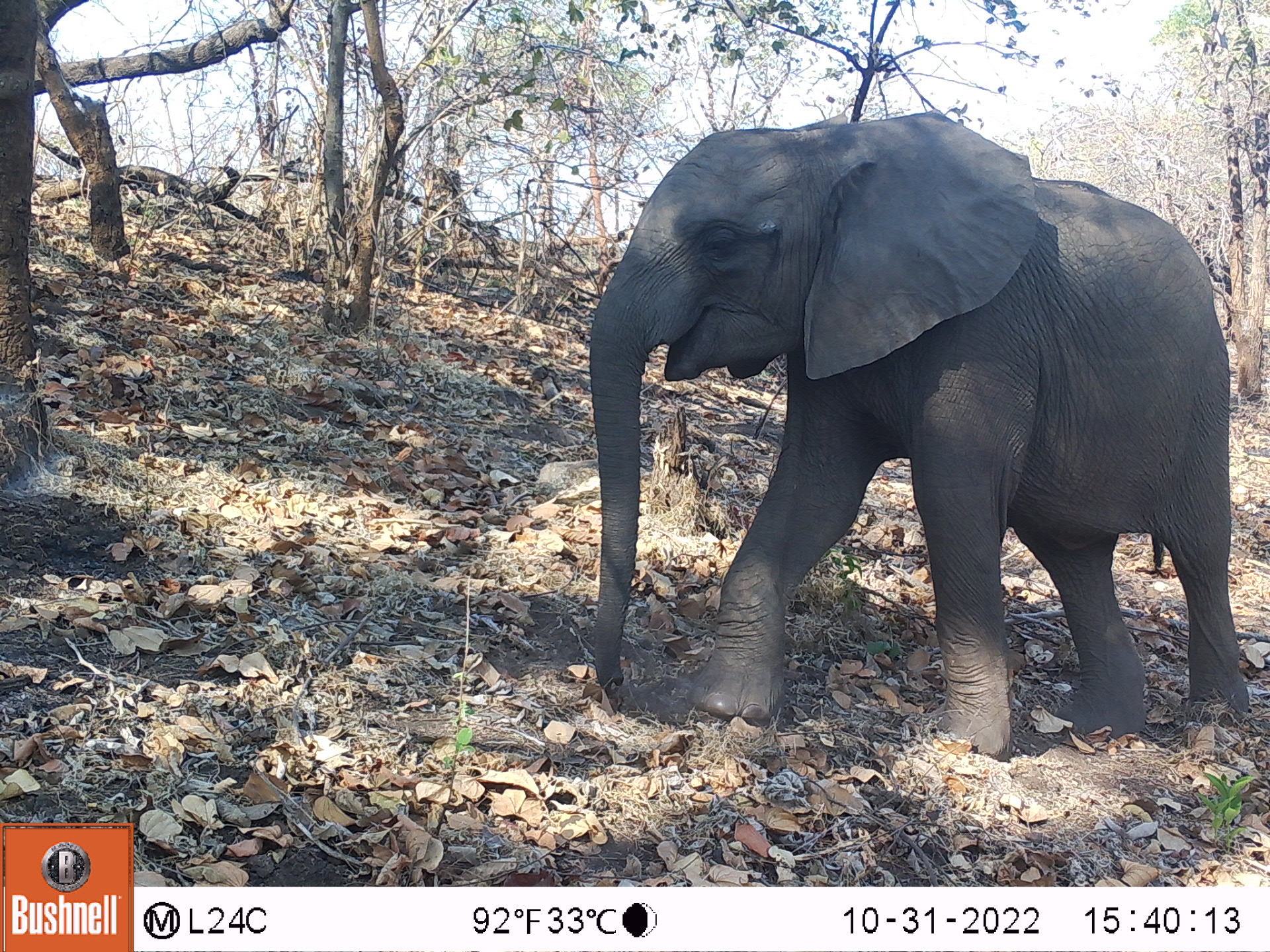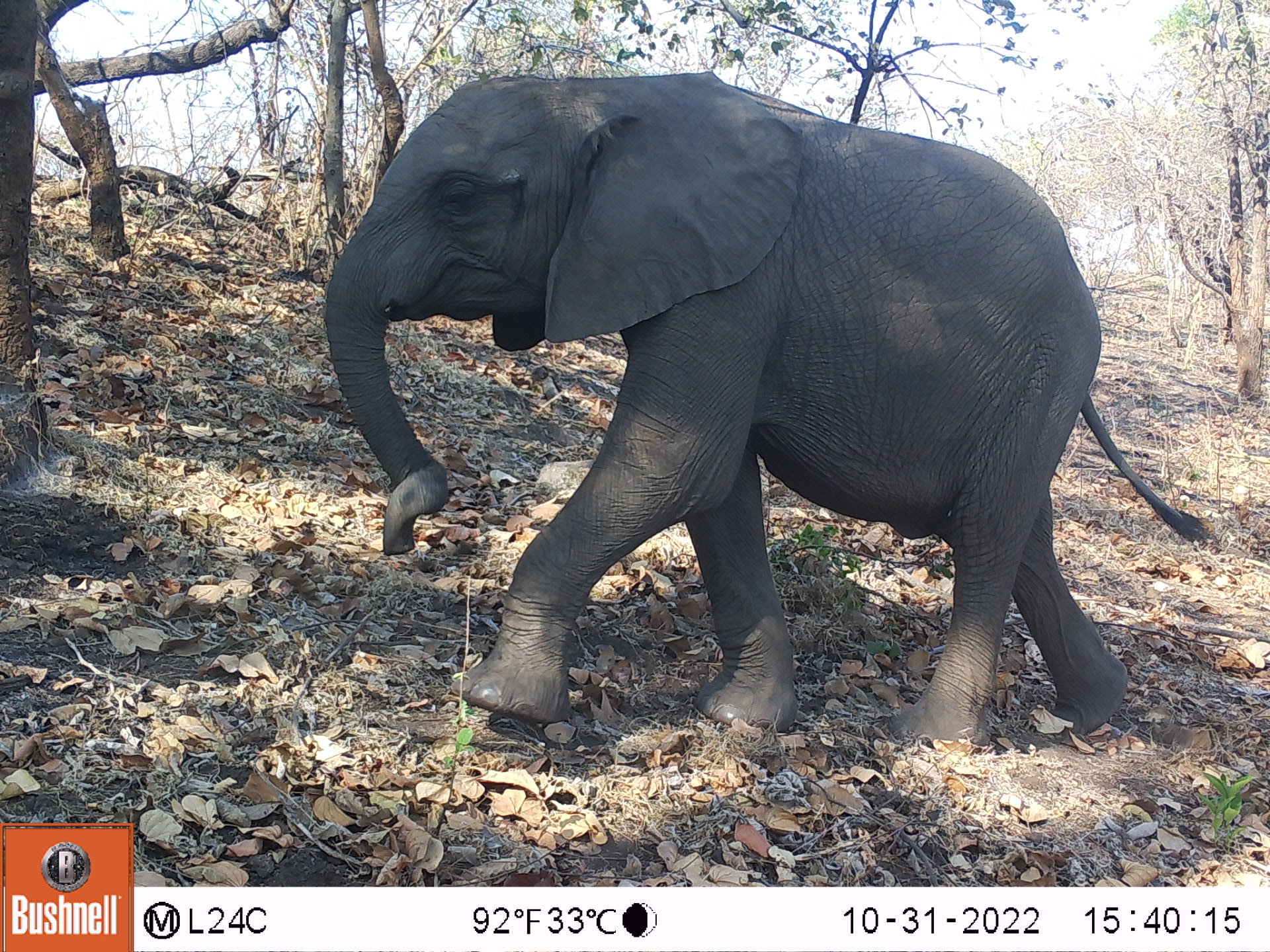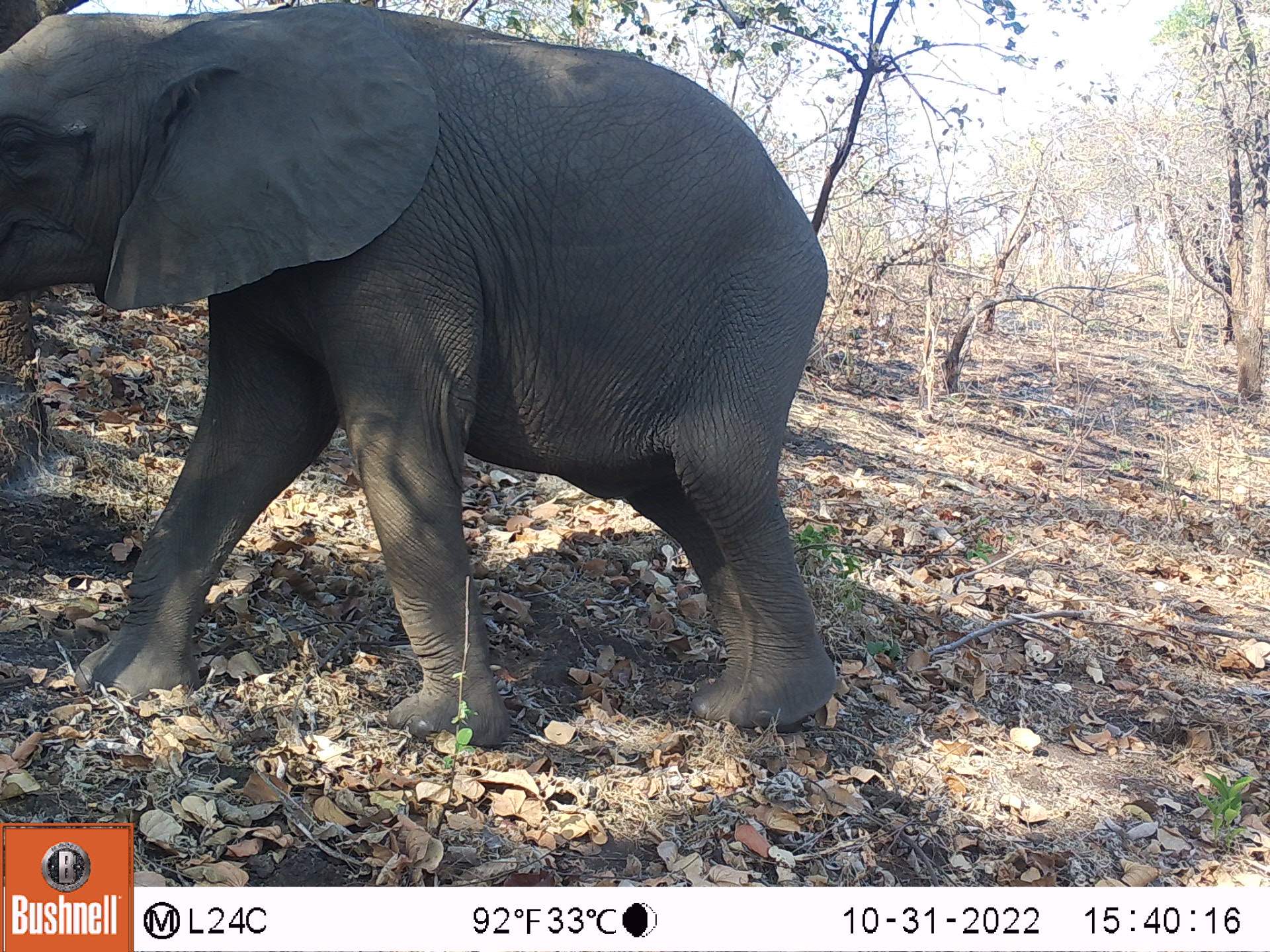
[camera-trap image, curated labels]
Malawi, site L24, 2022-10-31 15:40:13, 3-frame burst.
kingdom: Animalia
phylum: Chordata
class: Mammalia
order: Proboscidea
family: Elephantidae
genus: Loxodonta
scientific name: Loxodonta africana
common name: african savanna elephant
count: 1